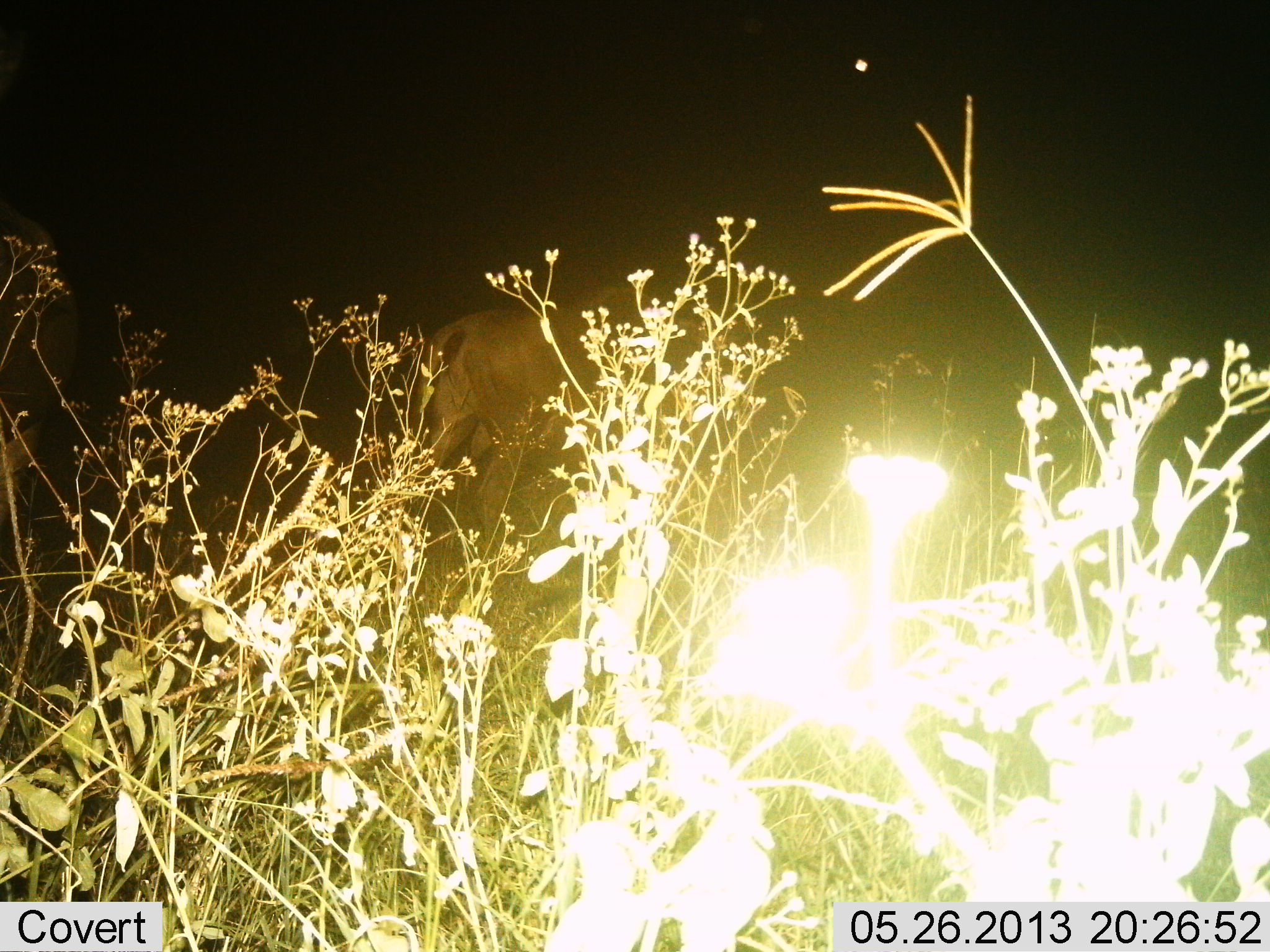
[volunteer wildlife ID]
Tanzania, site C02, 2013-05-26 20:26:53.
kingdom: Animalia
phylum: Chordata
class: Mammalia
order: Artiodactyla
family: Bovidae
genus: Connochaetes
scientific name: Connochaetes taurinus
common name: blue wildebeest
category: wildebeest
Wildebeest (blue wildebeest) (Connochaetes taurinus), count 1. Behavior (volunteer vote fractions): standing 86%, resting 0%, moving 14%, interacting 0%. Young present (vote fraction): 0%. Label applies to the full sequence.